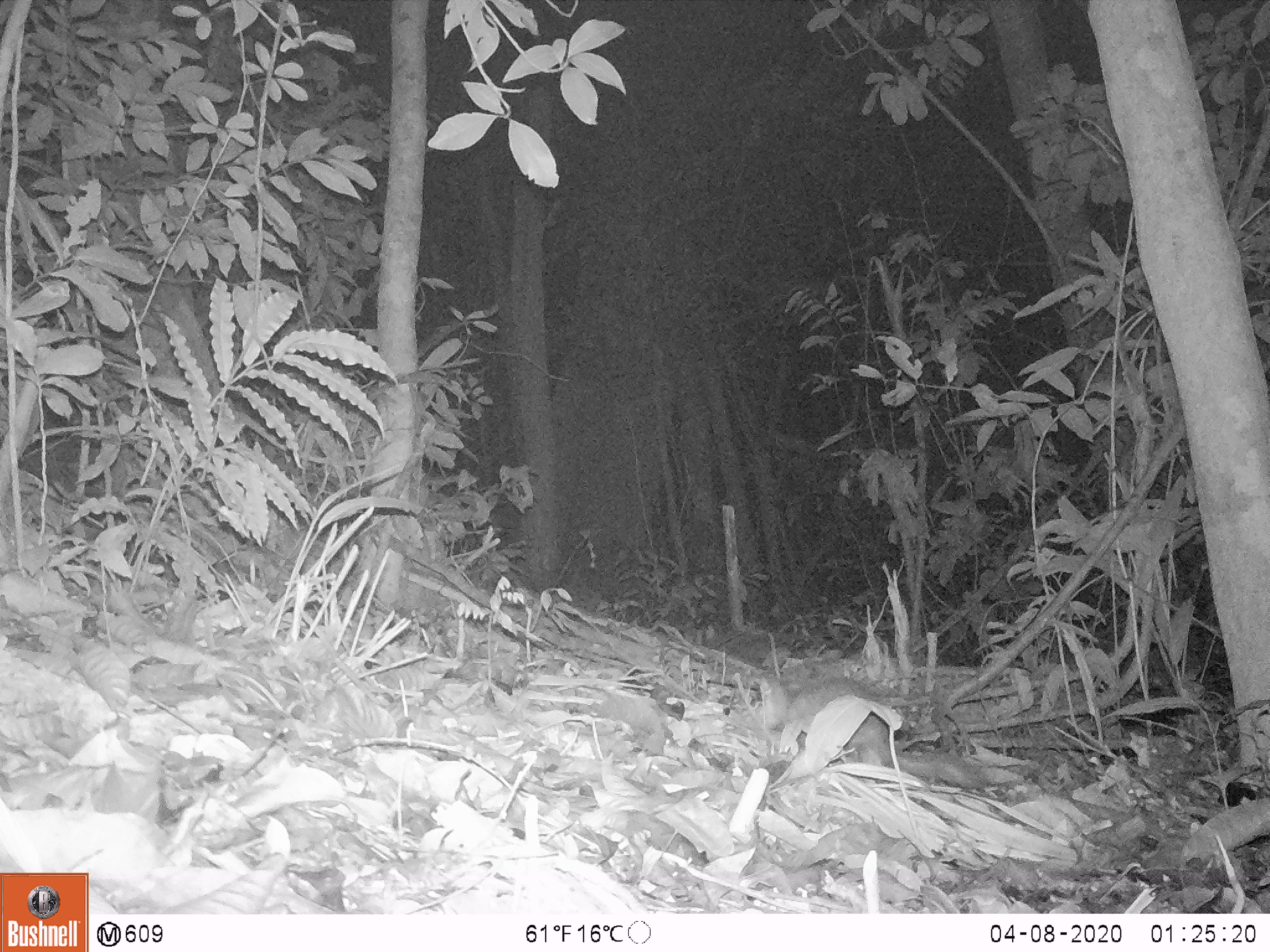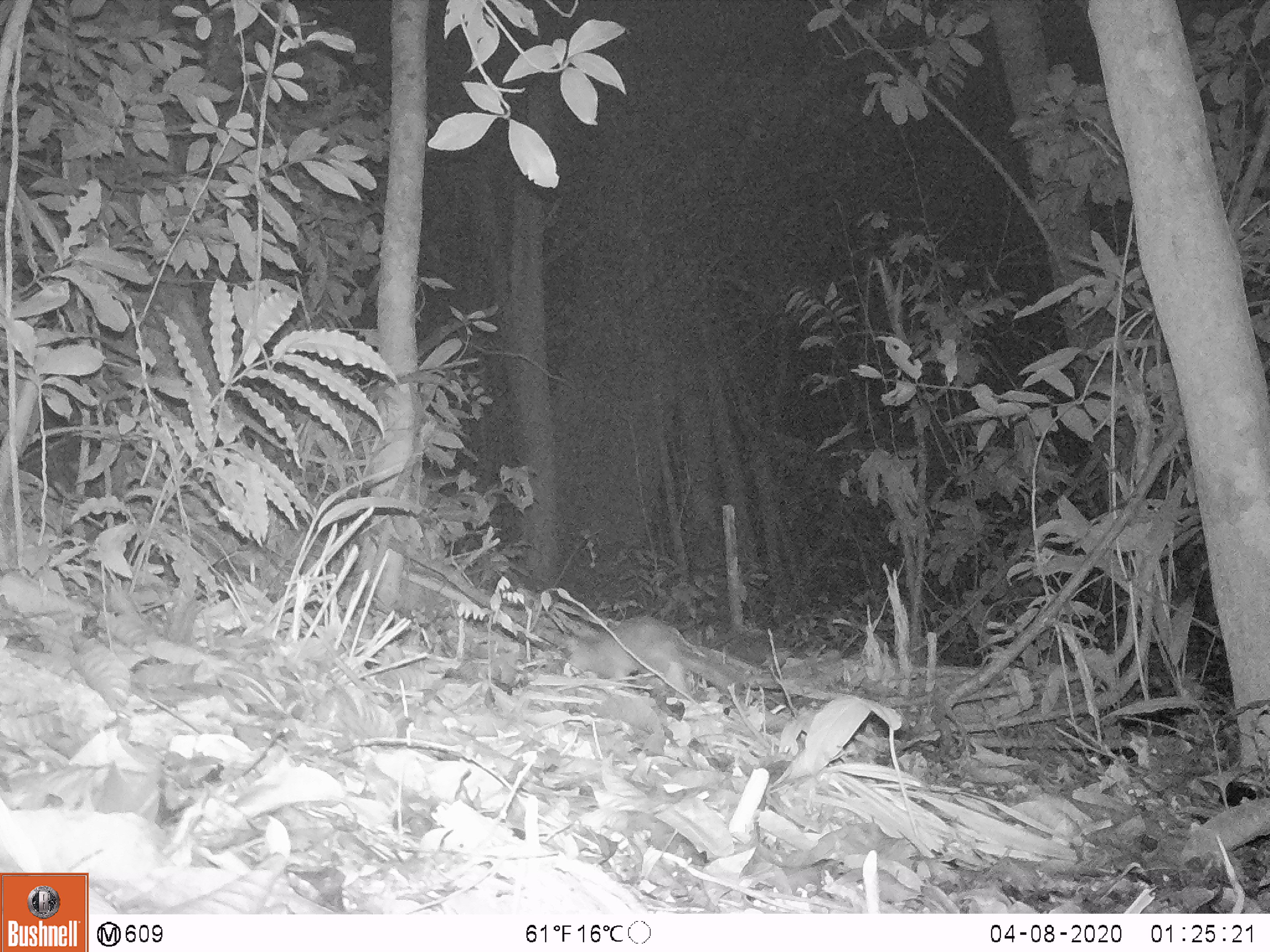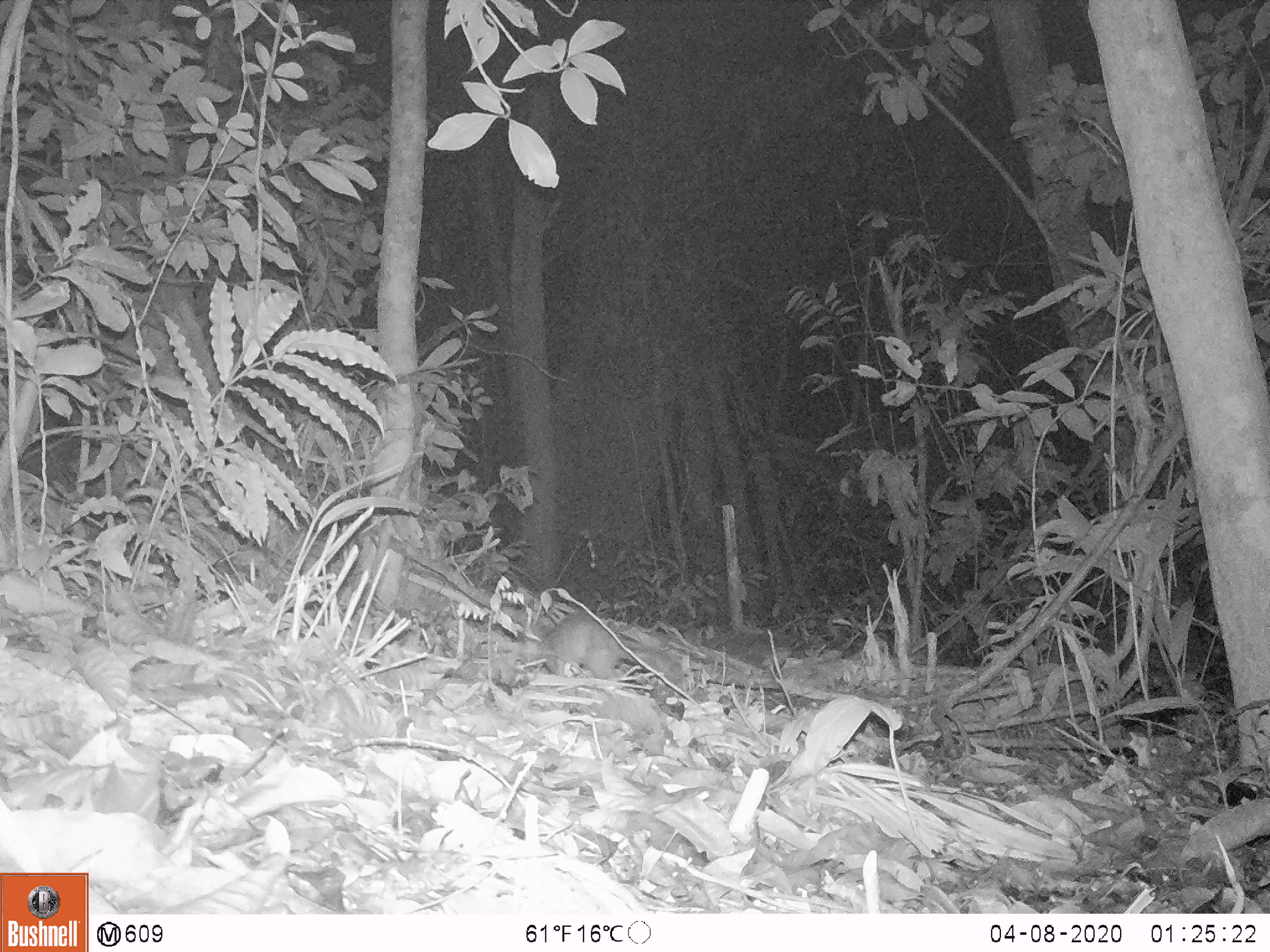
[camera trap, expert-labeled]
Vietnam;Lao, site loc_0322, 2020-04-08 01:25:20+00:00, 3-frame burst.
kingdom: Animalia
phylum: Chordata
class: Mammalia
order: Carnivora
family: Mustelidae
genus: Melogale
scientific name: Melogale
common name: ferret badger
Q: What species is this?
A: Ferret badger (Melogale).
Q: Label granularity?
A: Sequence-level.